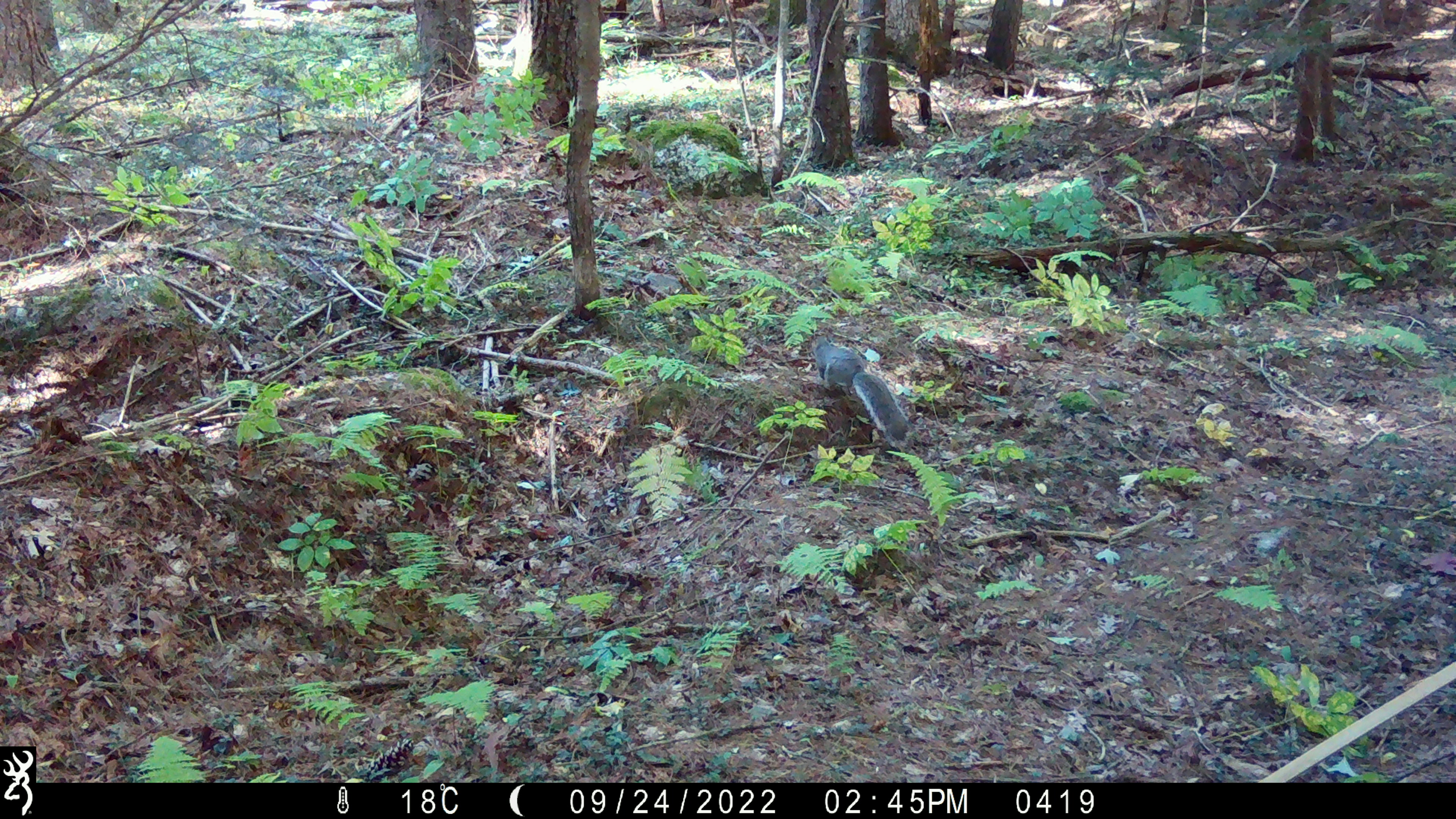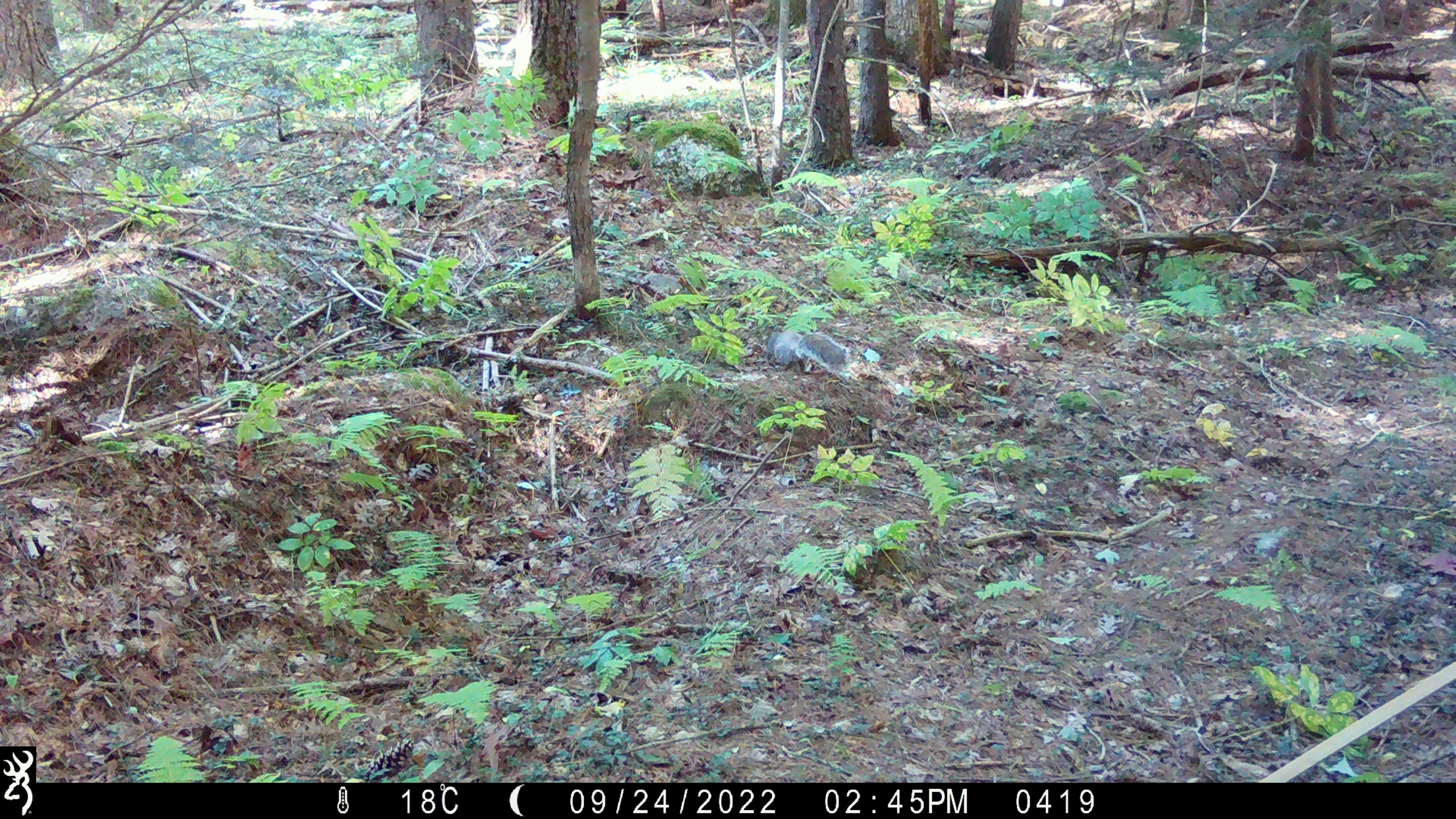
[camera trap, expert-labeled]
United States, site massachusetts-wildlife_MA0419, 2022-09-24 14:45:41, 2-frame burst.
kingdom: Animalia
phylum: Chordata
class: Mammalia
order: Rodentia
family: Sciuridae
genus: Sciurus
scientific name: Sciurus carolinensis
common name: gray squirrel